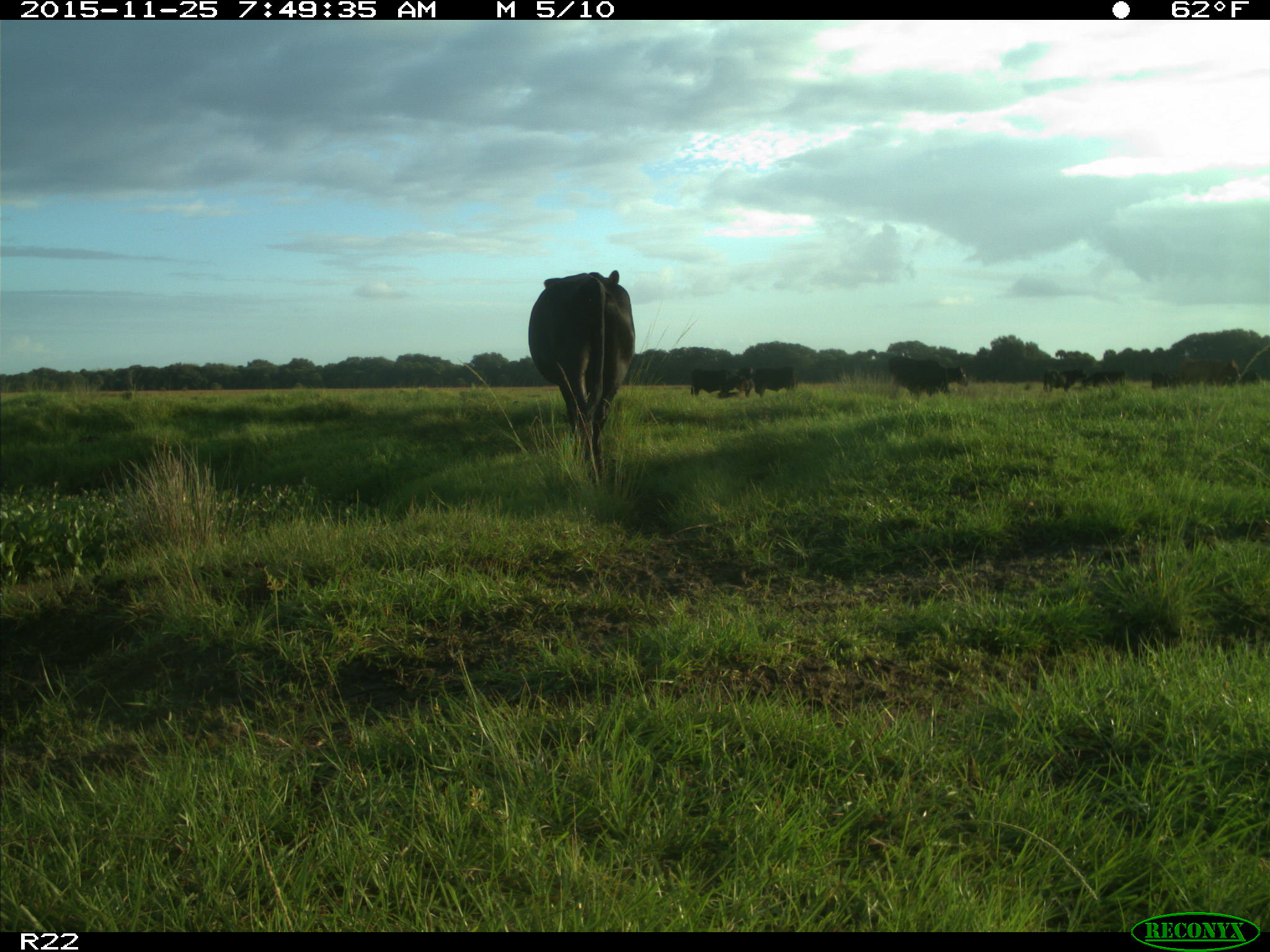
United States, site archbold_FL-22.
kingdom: Animalia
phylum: Chordata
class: Mammalia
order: Artiodactyla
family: Bovidae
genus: Bos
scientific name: Bos taurus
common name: domestic cow